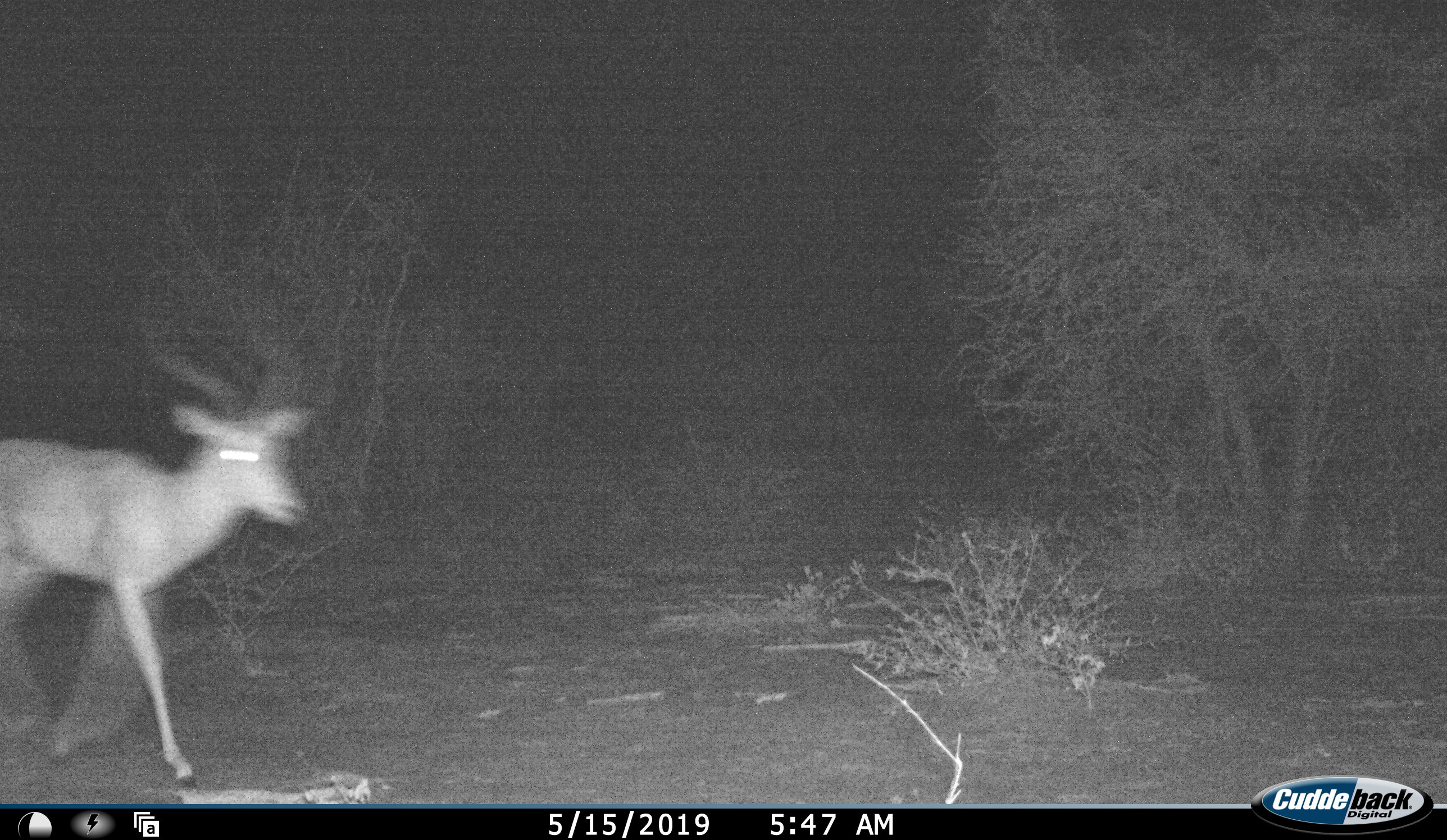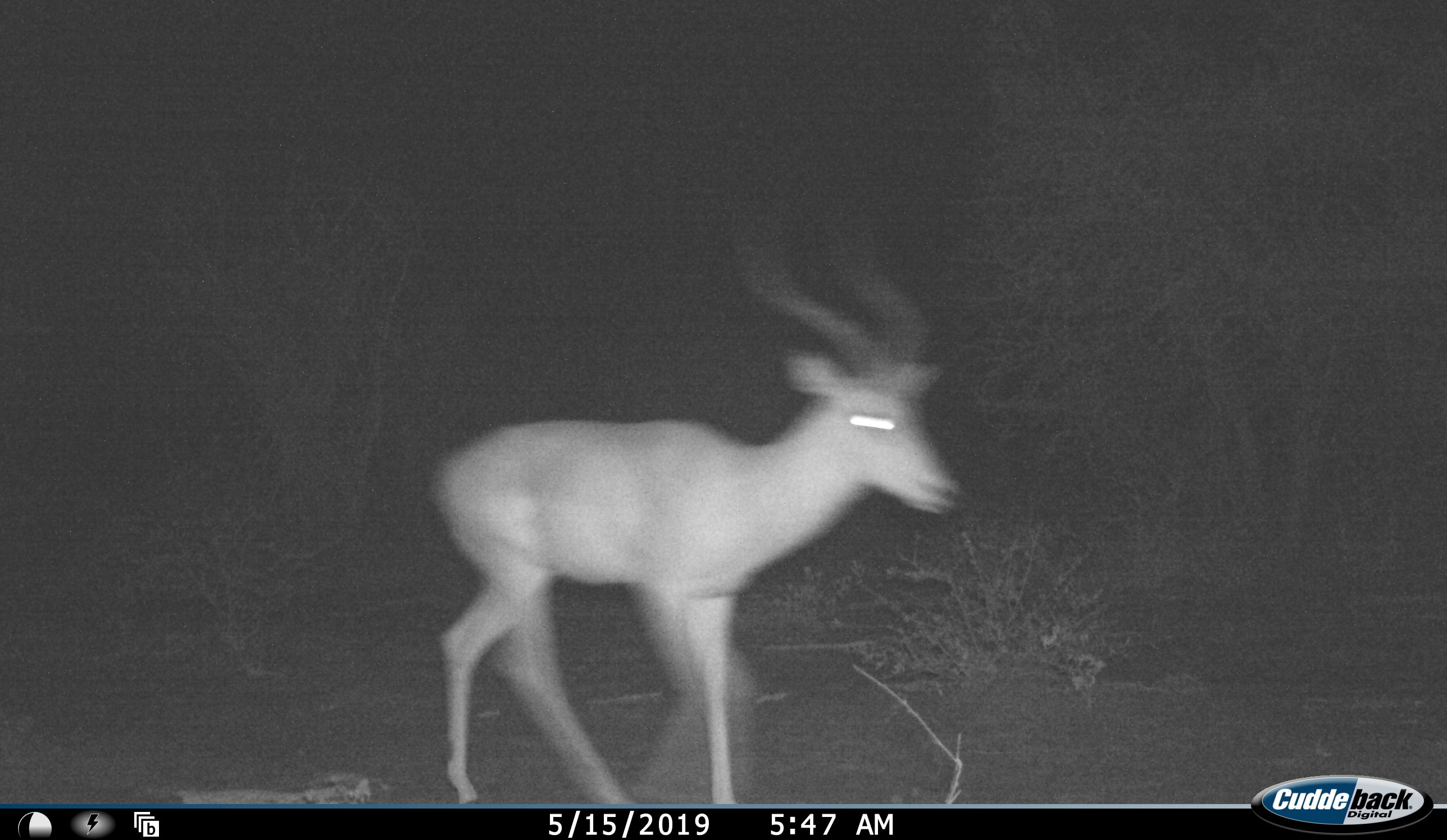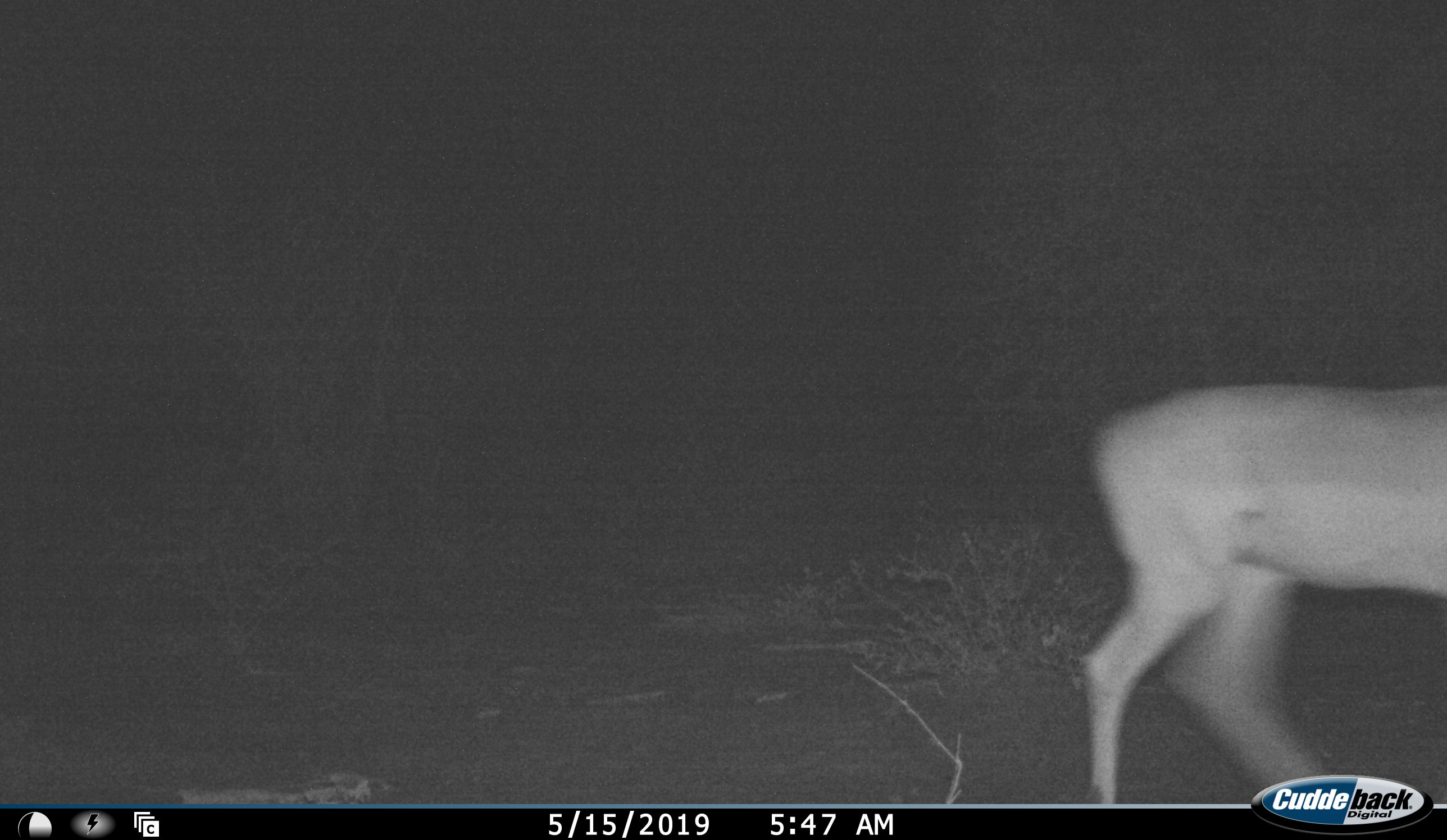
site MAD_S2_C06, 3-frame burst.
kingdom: Animalia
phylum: Chordata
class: Mammalia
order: Artiodactyla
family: Bovidae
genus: Aepyceros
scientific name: Aepyceros melampus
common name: impala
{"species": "impala (Aepyceros melampus)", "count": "1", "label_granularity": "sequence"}